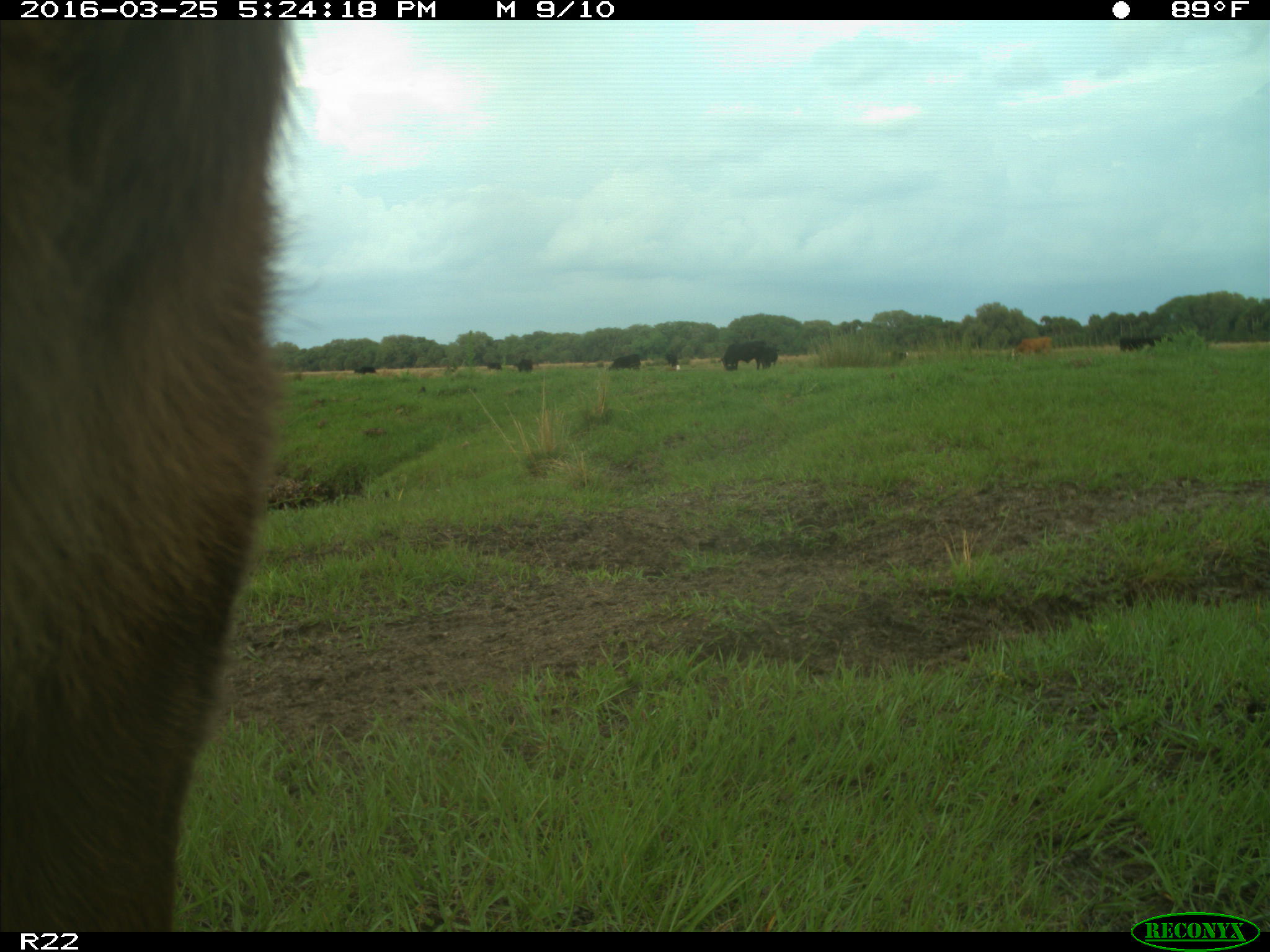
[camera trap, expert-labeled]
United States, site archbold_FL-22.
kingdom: Animalia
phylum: Chordata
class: Mammalia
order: Artiodactyla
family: Bovidae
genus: Bos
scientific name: Bos taurus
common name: domestic cow